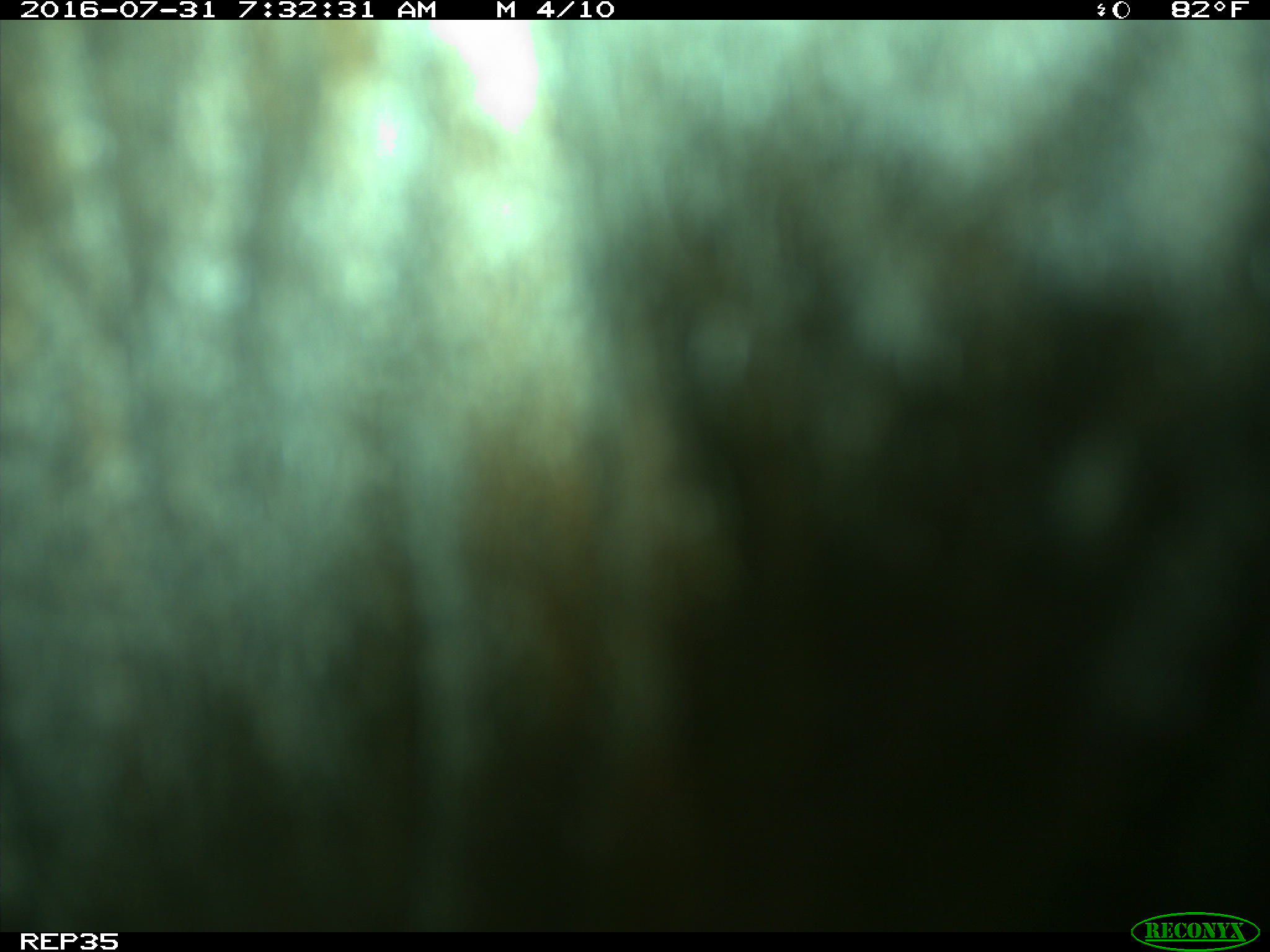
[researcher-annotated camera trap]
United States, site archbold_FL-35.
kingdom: Animalia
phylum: Chordata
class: Mammalia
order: Artiodactyla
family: Bovidae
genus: Bos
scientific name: Bos taurus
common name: domestic cow